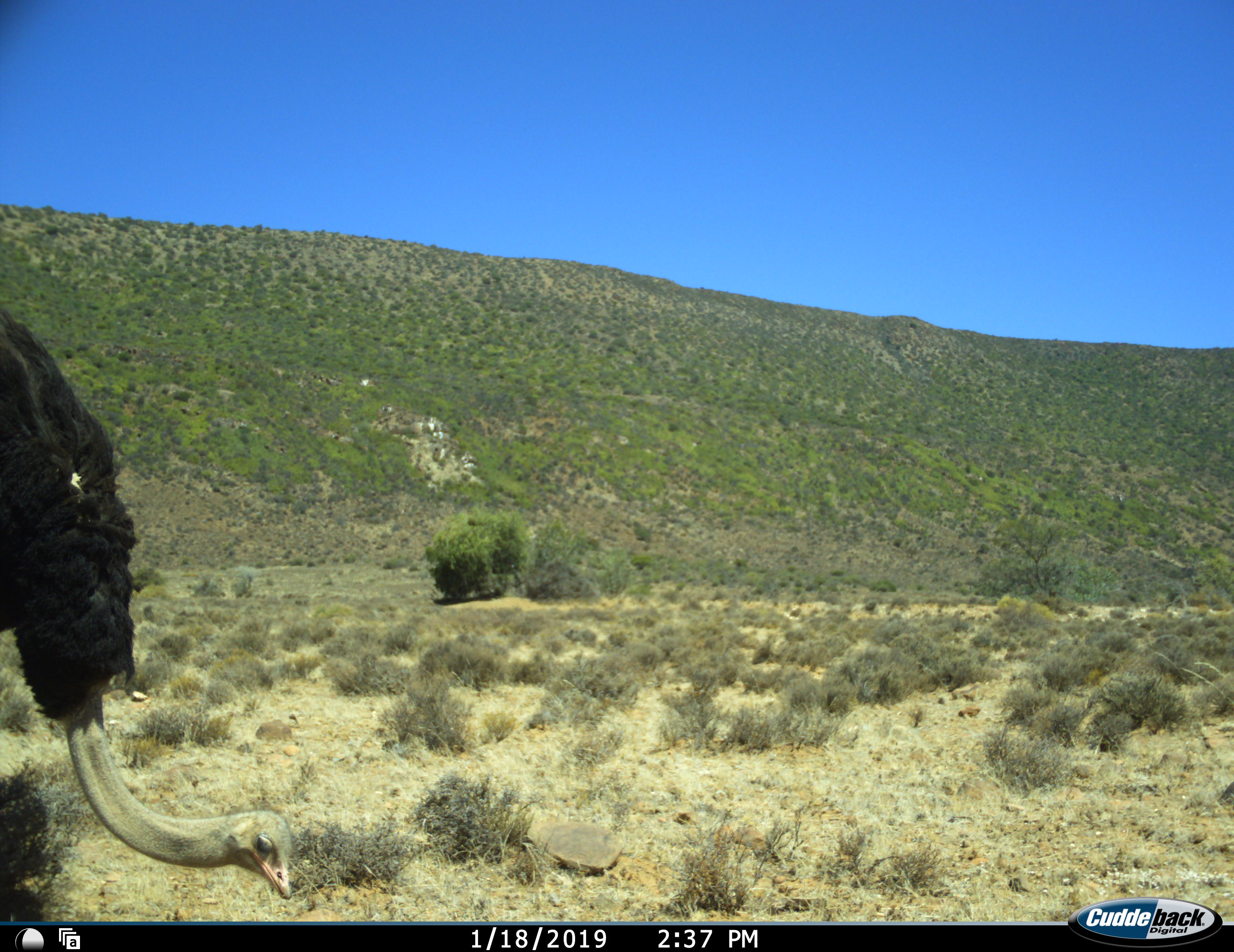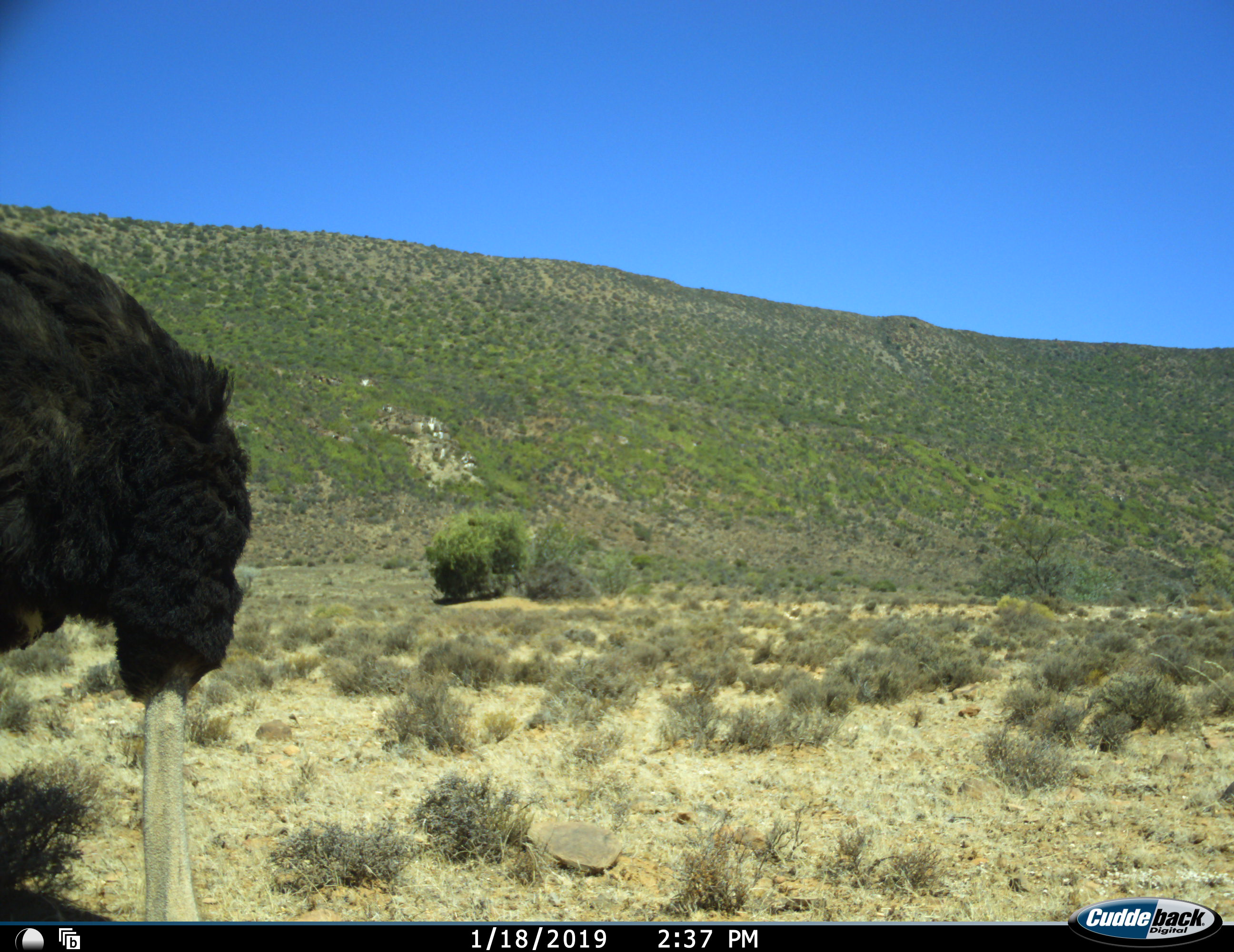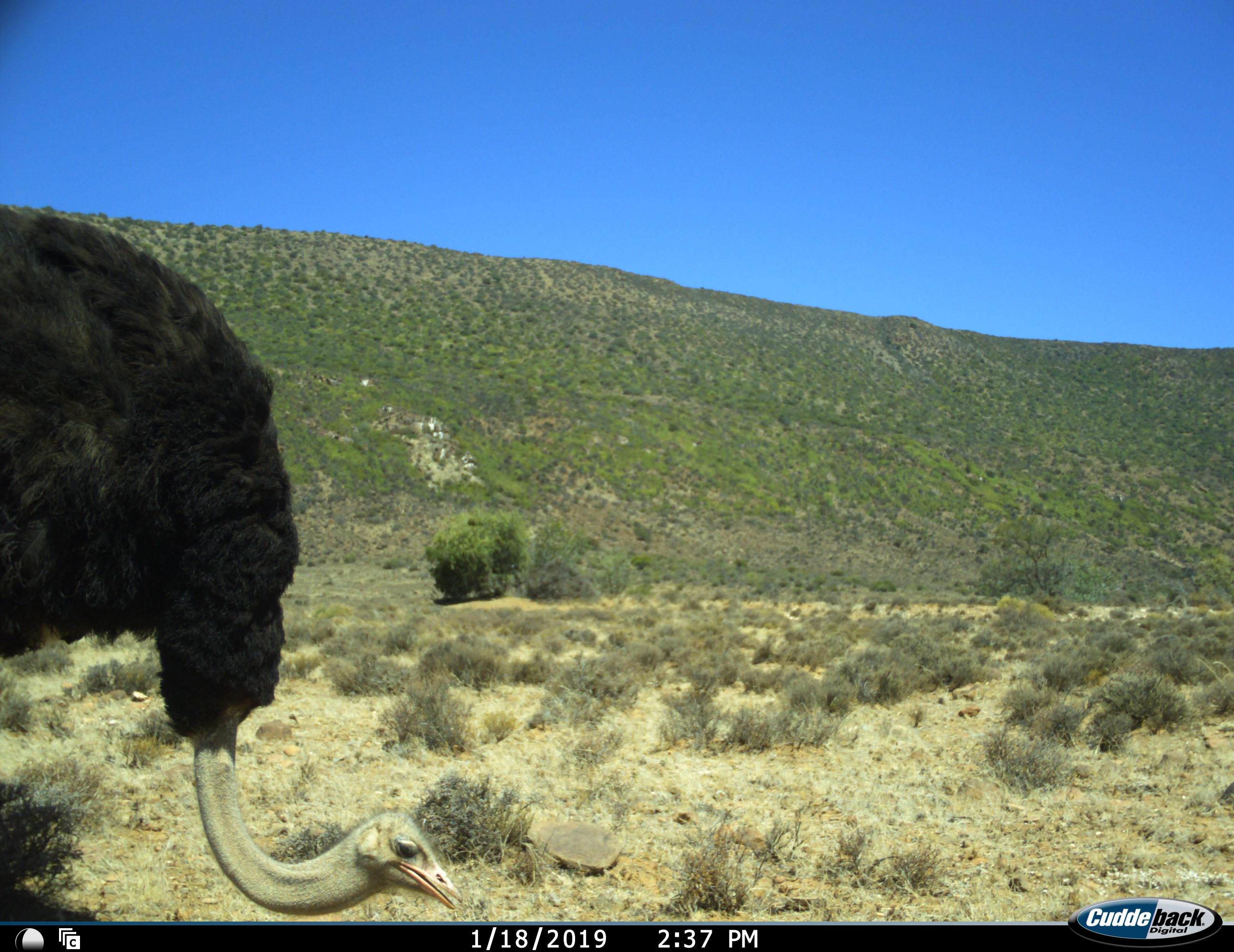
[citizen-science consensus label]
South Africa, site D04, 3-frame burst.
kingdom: Animalia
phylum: Chordata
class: Aves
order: Struthioniformes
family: Struthionidae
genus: Struthio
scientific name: Struthio camelus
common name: ostrich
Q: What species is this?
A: Ostrich (Struthio camelus).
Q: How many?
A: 1.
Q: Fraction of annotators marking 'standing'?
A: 20%.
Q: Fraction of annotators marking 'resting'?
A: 0%.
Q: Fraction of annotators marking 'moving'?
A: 10%.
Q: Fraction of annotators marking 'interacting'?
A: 0%.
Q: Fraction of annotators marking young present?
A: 0%.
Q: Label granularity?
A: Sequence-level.